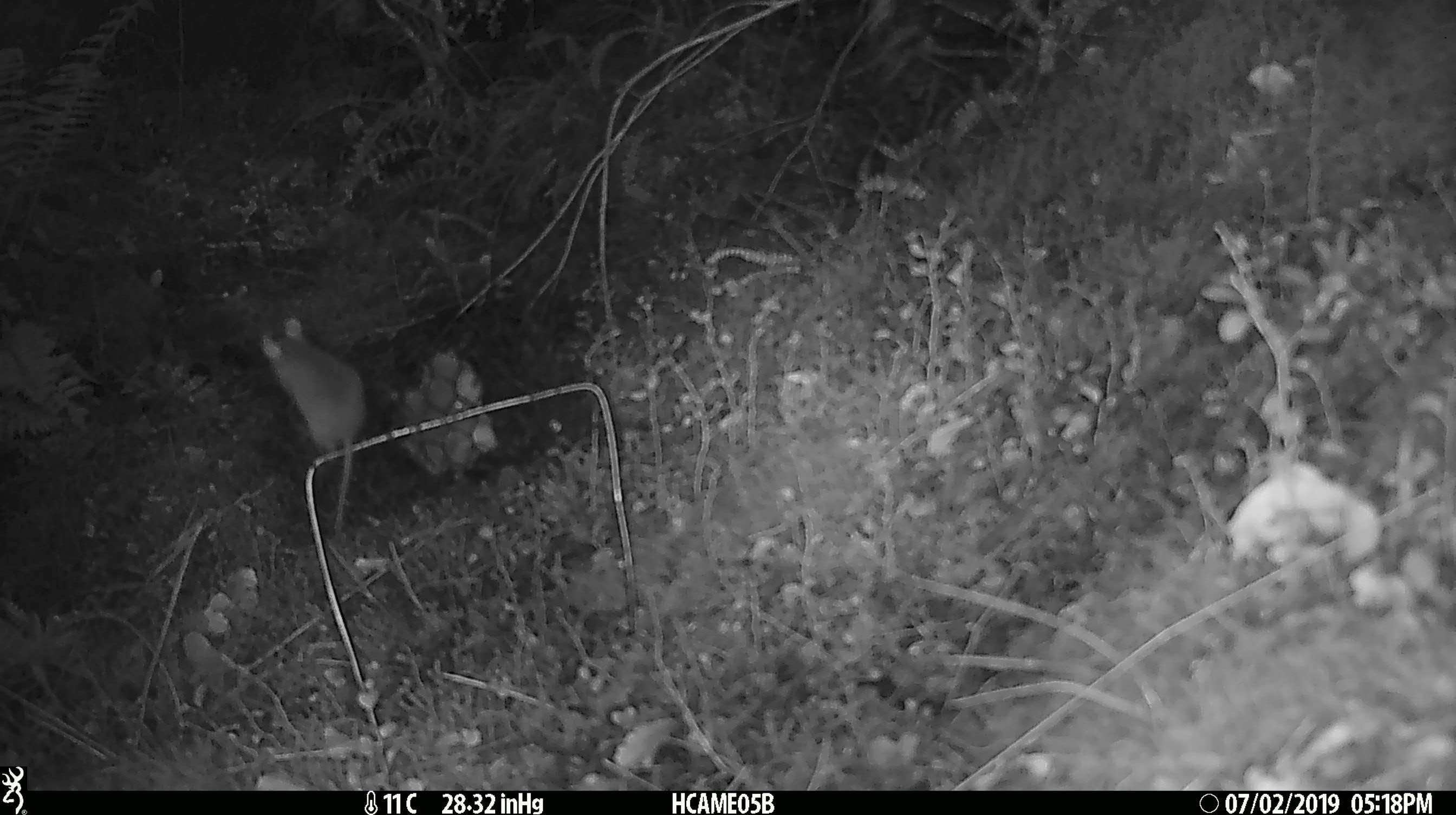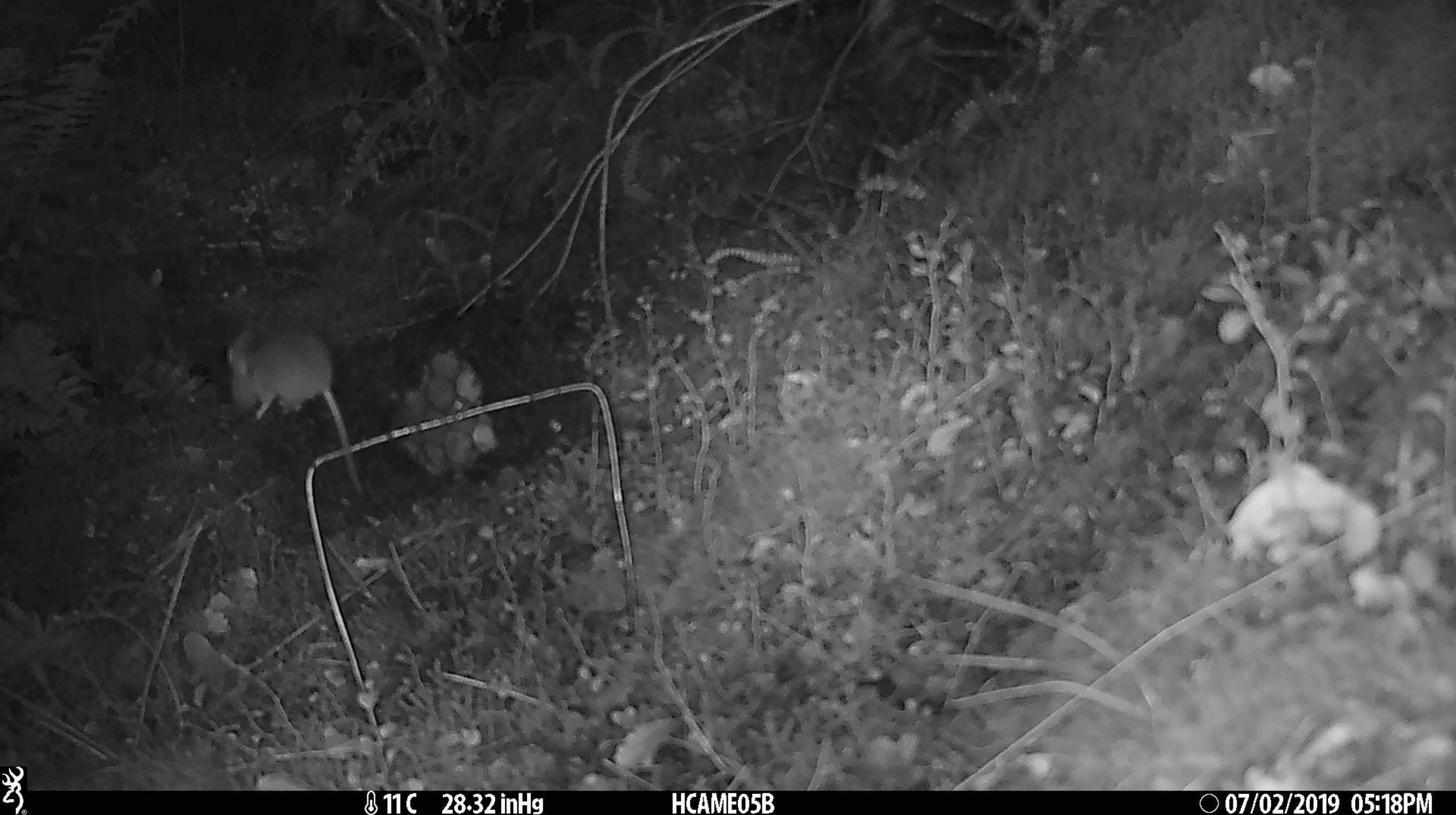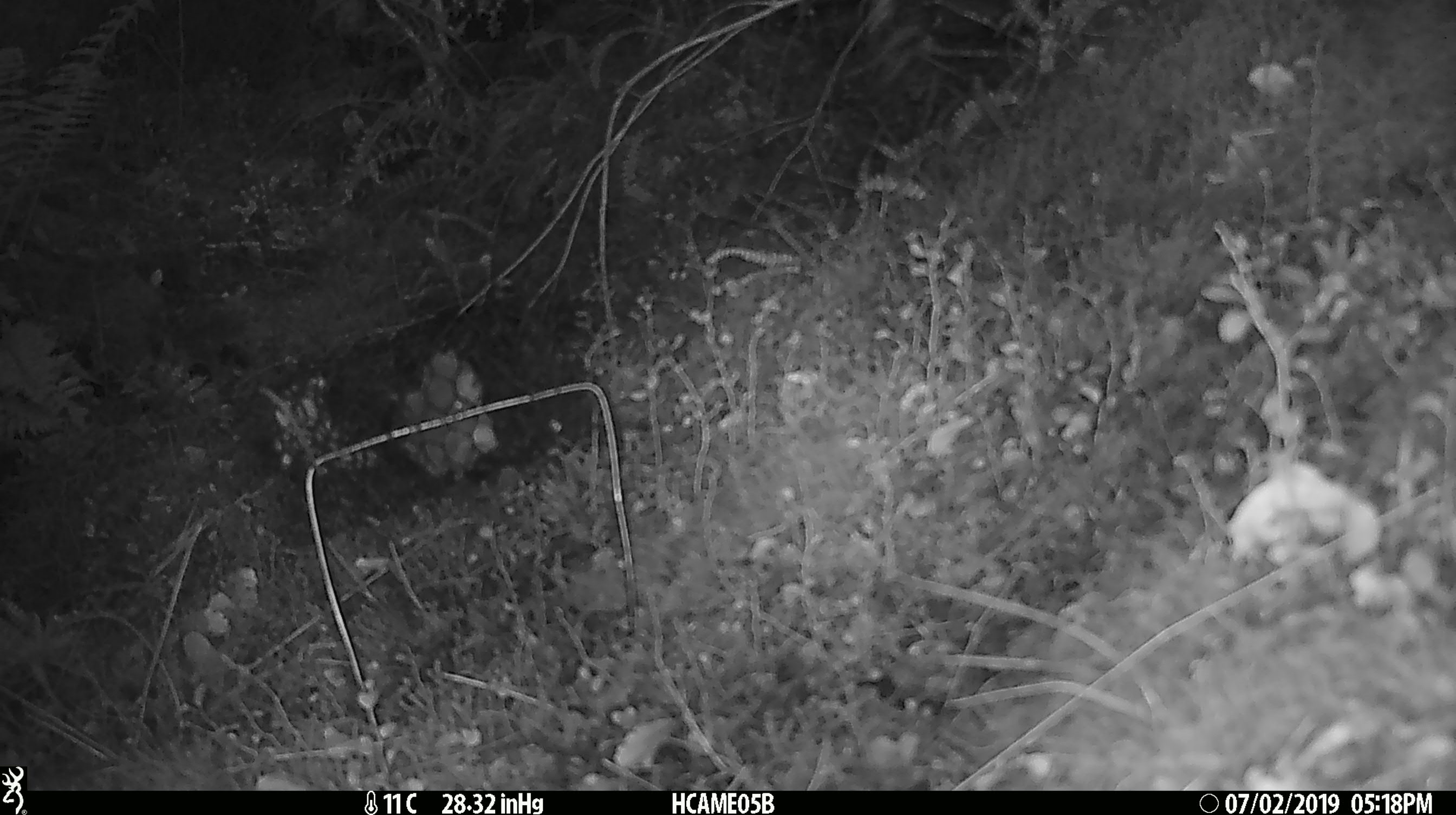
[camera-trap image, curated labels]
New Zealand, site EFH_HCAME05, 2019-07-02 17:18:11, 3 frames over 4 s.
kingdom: Animalia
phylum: Chordata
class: Mammalia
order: Rodentia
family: Muridae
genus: Mus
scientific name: Mus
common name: mouse